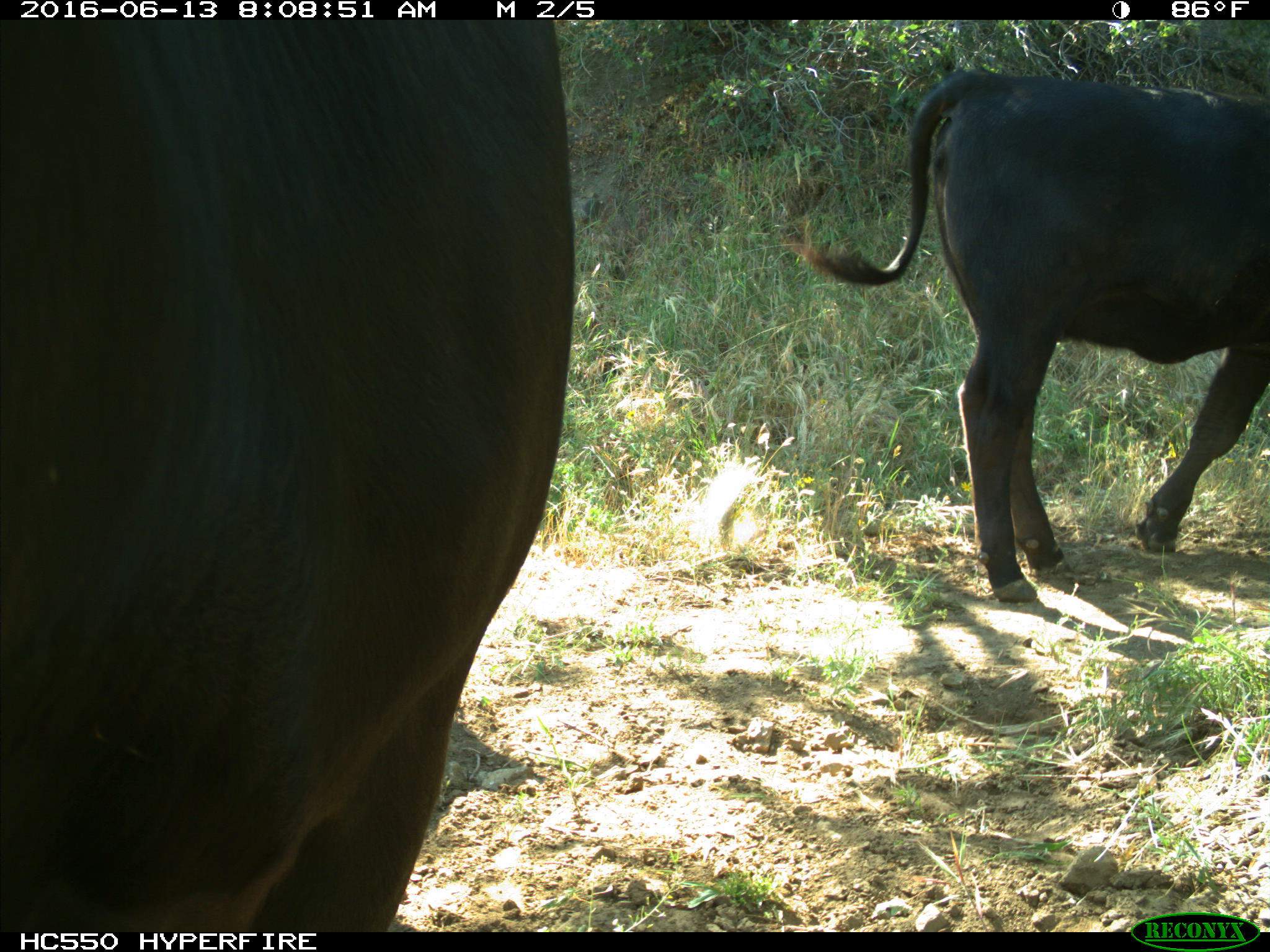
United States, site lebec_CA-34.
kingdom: Animalia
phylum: Chordata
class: Mammalia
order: Artiodactyla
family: Bovidae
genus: Bos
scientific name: Bos taurus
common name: domestic cow